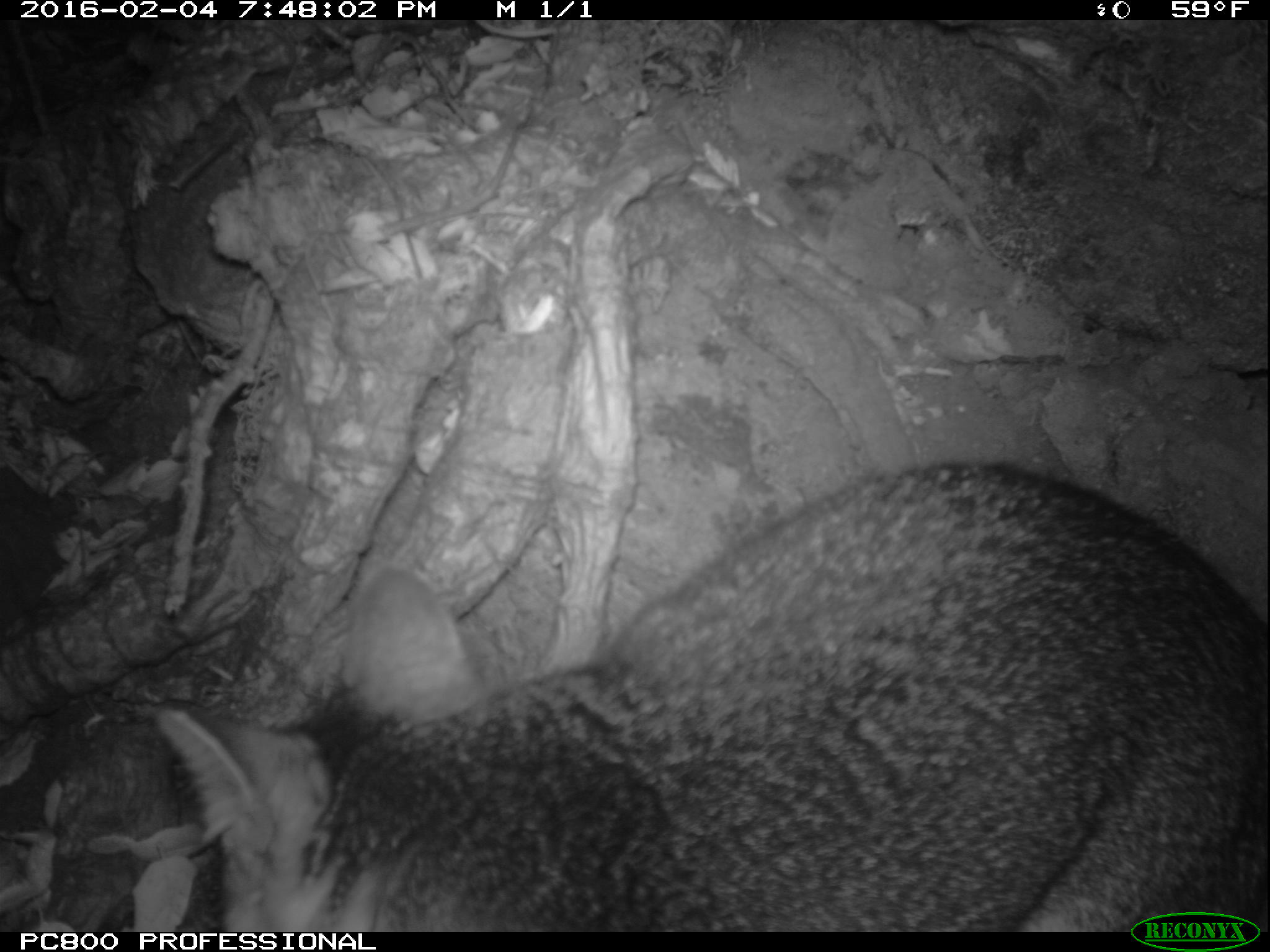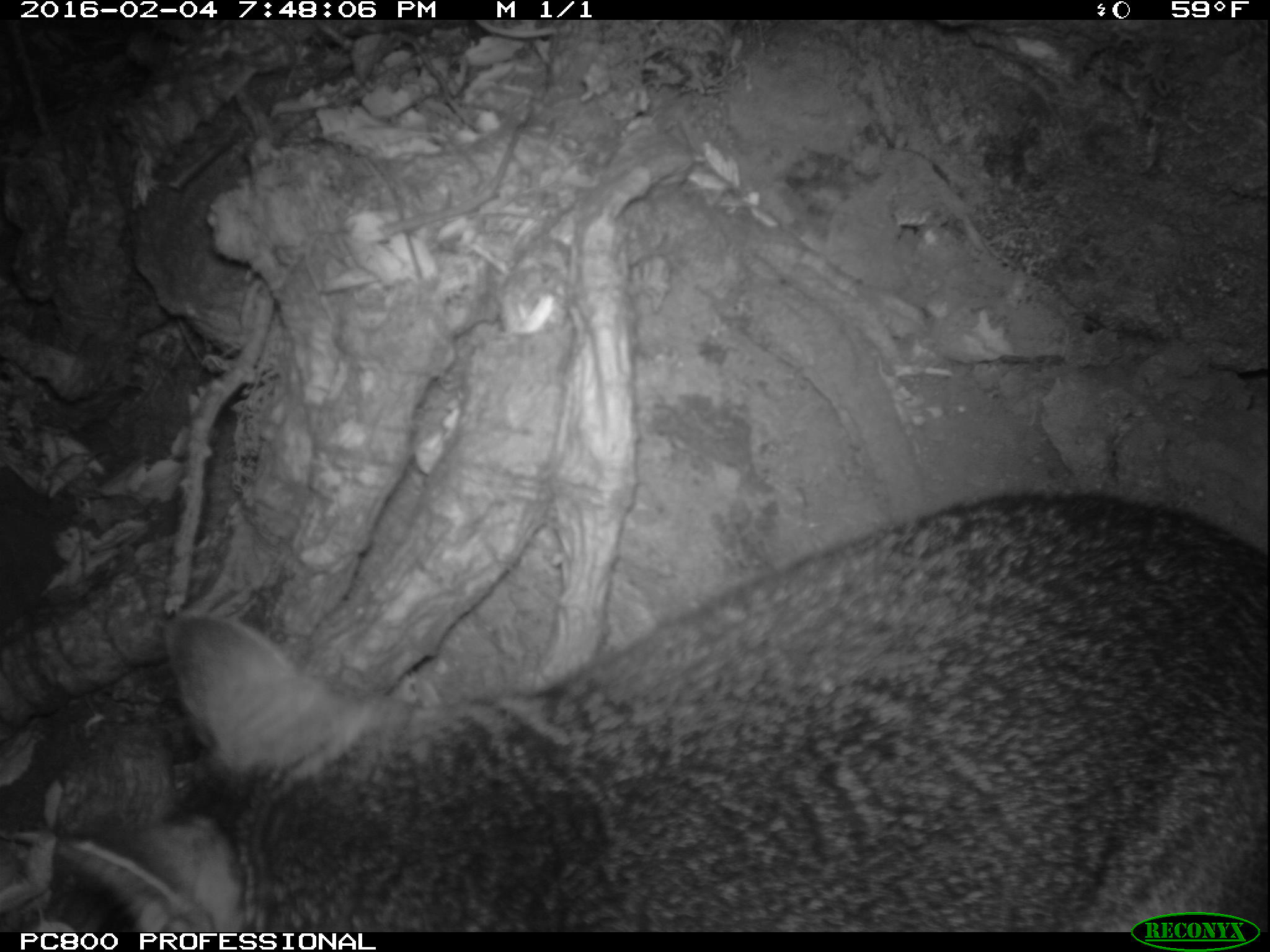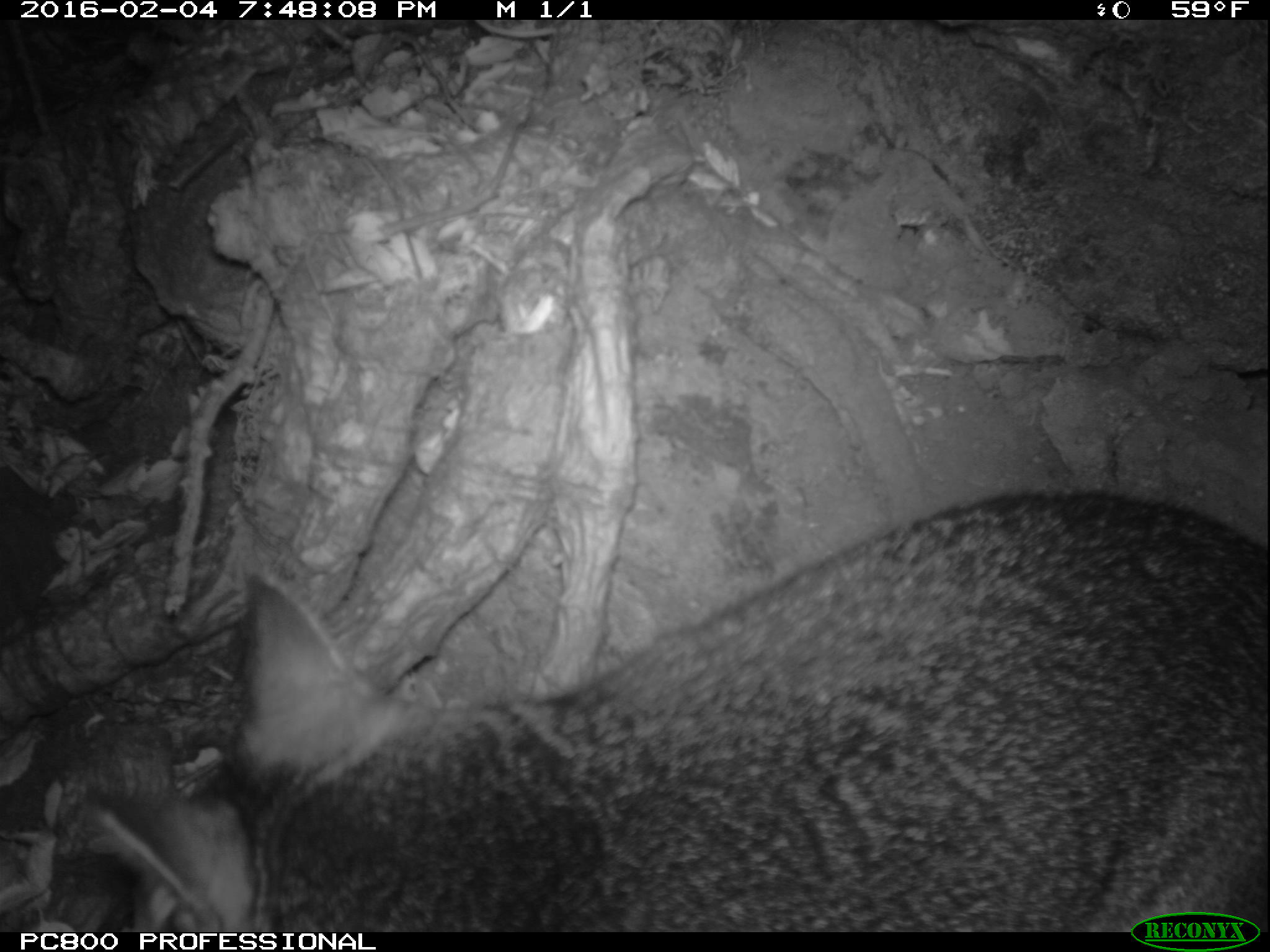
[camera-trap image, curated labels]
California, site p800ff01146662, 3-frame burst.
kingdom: Animalia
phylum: Chordata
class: Mammalia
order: Carnivora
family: Canidae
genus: Urocyon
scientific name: Urocyon littoralis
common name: island fox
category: fox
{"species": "fox (island fox) (Urocyon littoralis)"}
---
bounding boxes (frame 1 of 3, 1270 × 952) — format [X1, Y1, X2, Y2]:
fox: [151, 460, 1269, 929]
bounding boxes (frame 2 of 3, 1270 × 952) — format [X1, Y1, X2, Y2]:
fox: [55, 493, 1268, 933]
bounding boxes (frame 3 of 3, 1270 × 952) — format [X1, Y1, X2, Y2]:
fox: [86, 490, 1268, 932]